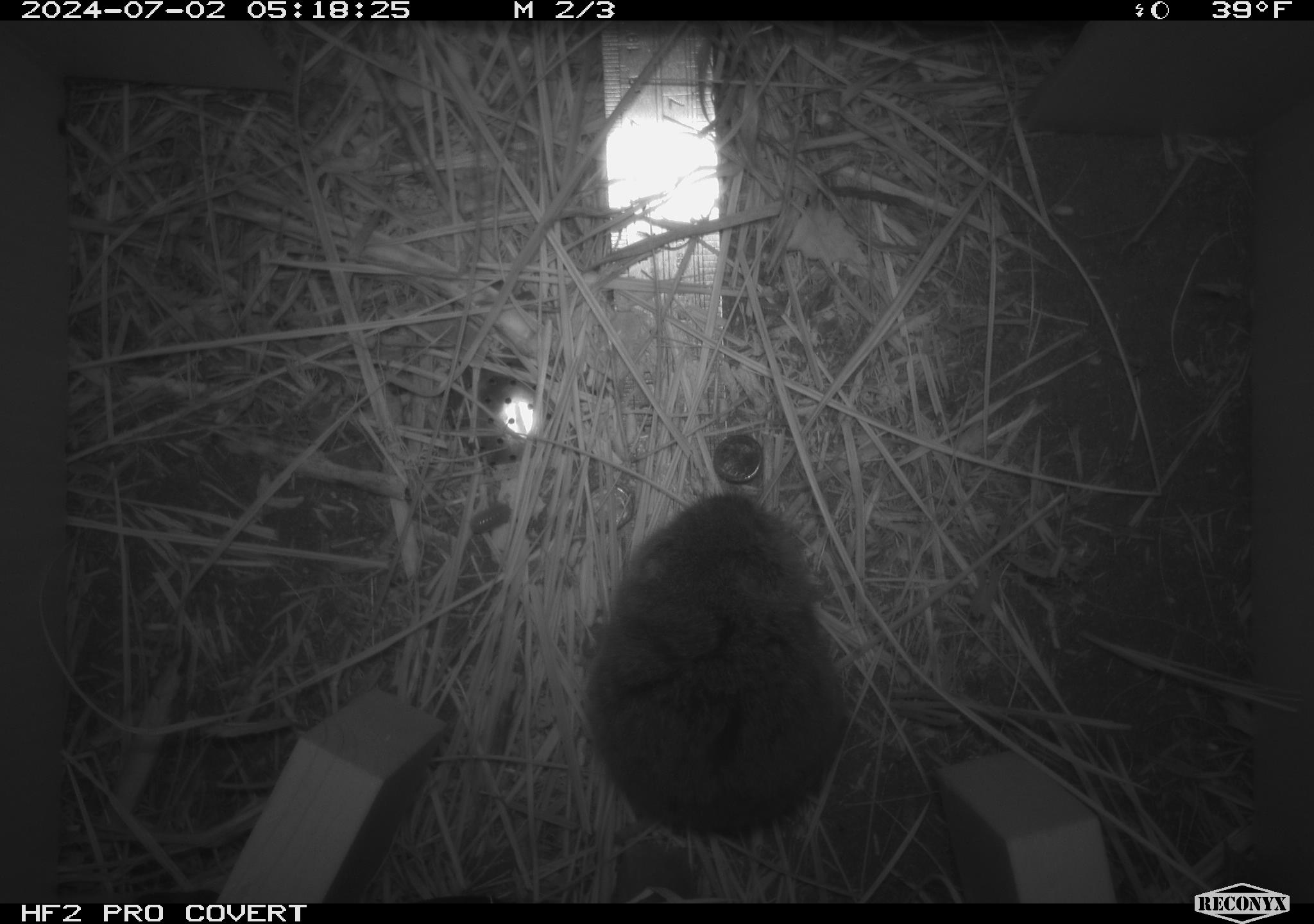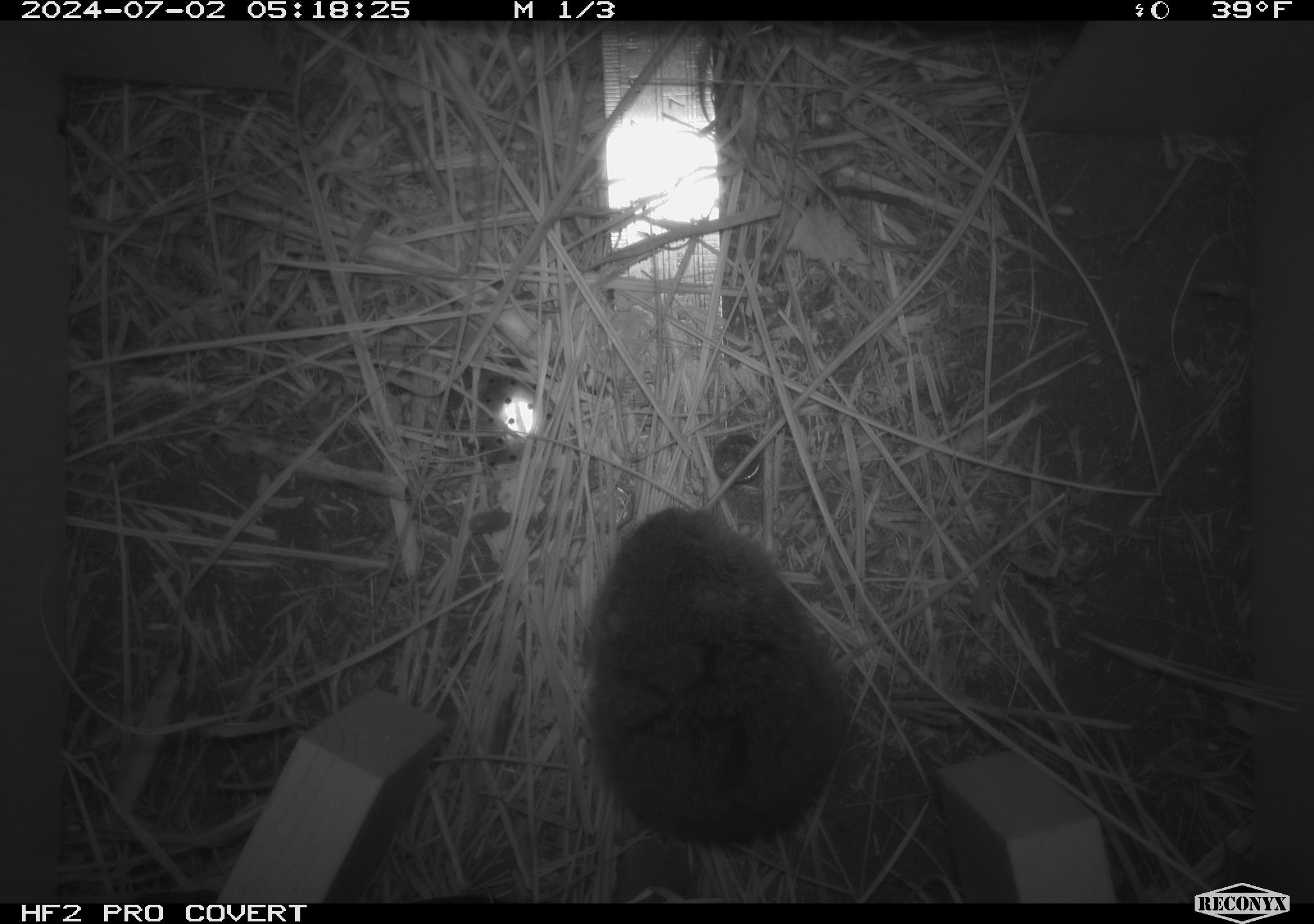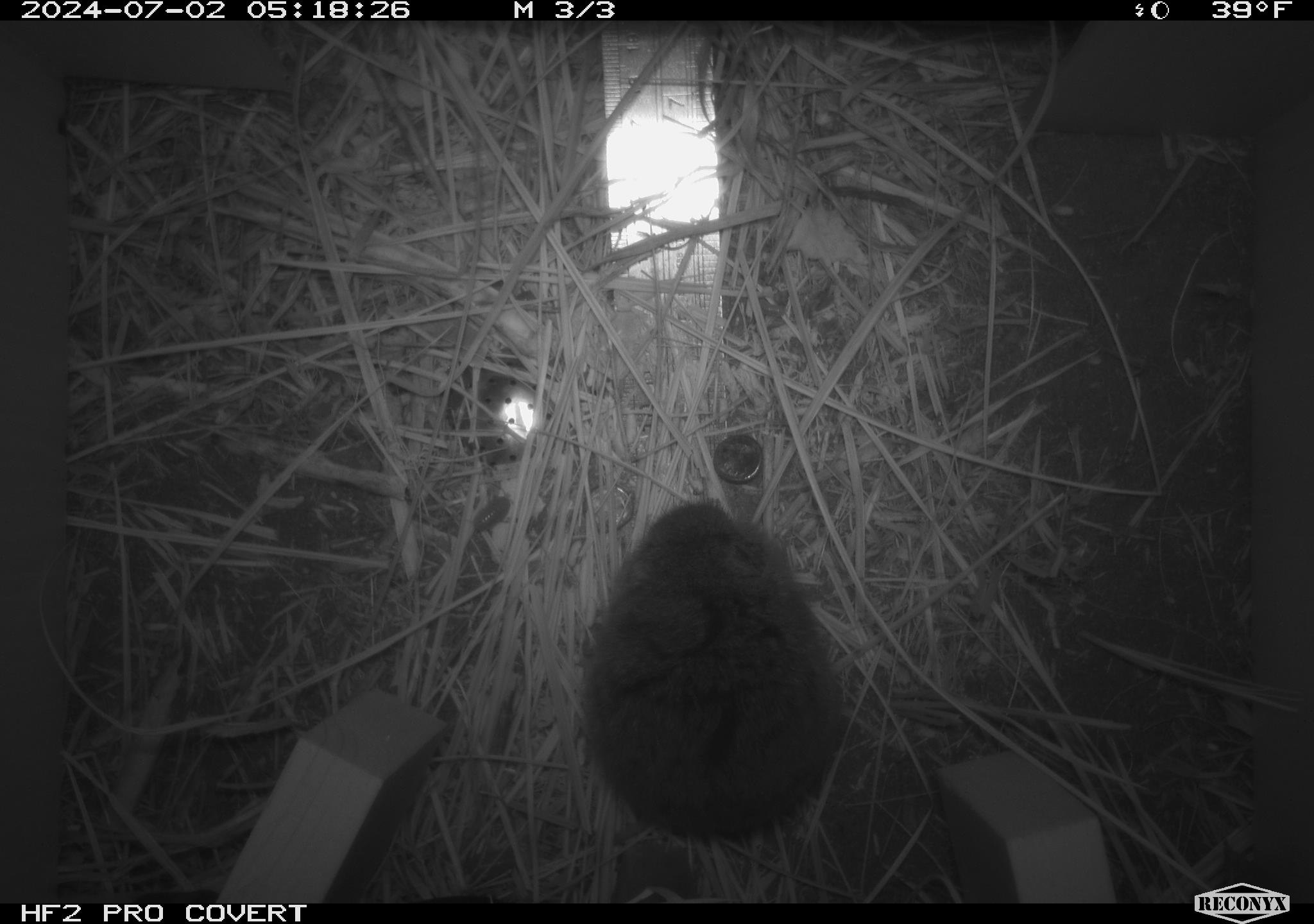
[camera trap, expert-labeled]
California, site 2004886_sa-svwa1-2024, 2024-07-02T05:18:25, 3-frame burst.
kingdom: Animalia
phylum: Chordata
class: Mammalia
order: Rodentia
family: Cricetidae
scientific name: Arvicolinae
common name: voles, lemmings, and muskrats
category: arvicolinae subfamily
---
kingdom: Animalia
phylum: Arthropoda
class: Malacostraca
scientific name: Malacostraca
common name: amphipods, crabs, isopods, krill, lobsters and shrimps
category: malacostracan